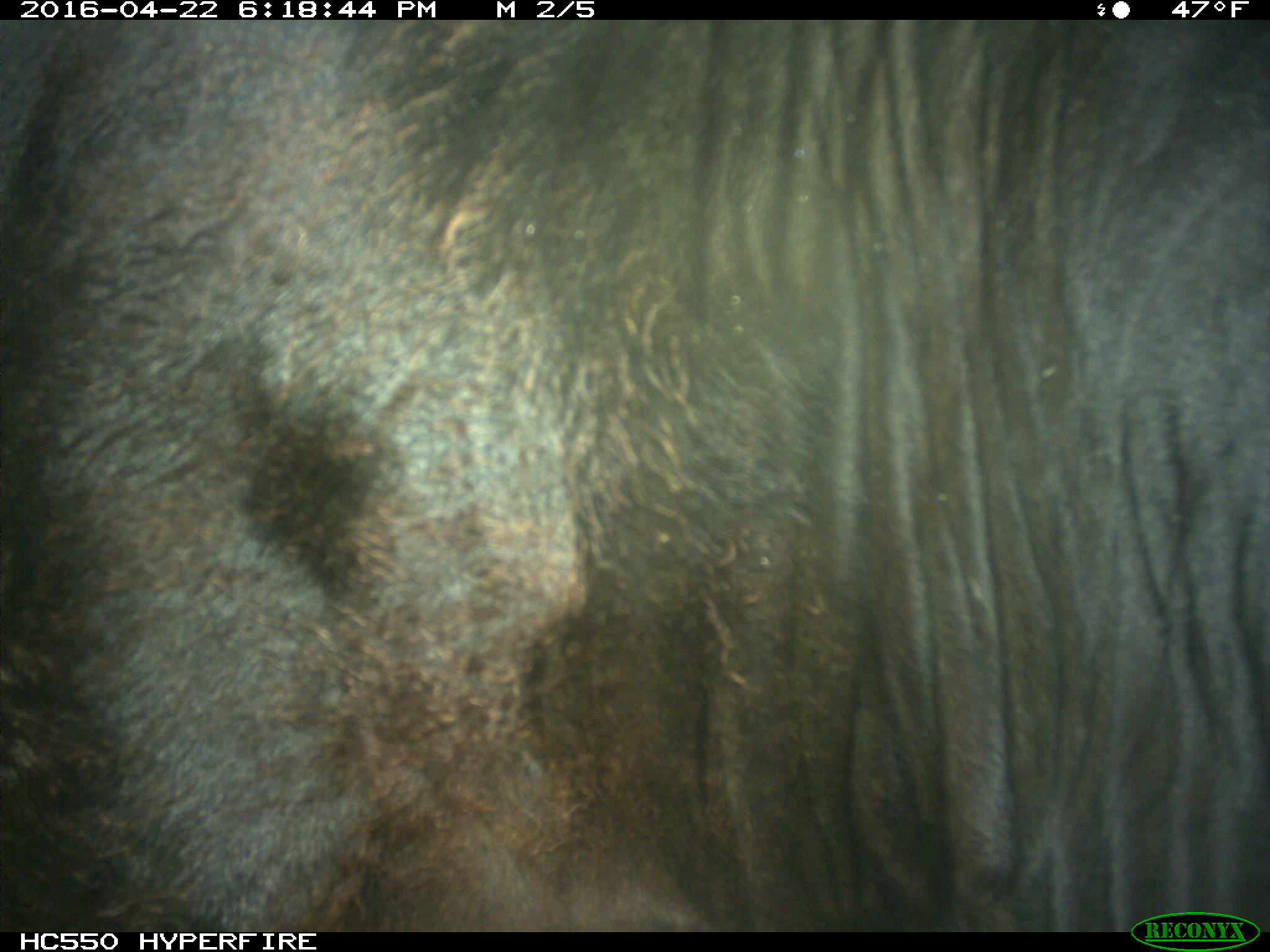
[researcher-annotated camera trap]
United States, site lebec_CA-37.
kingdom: Animalia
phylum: Chordata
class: Mammalia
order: Artiodactyla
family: Bovidae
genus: Bos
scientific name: Bos taurus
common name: domestic cow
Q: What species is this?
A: Bos taurus (domestic cow).